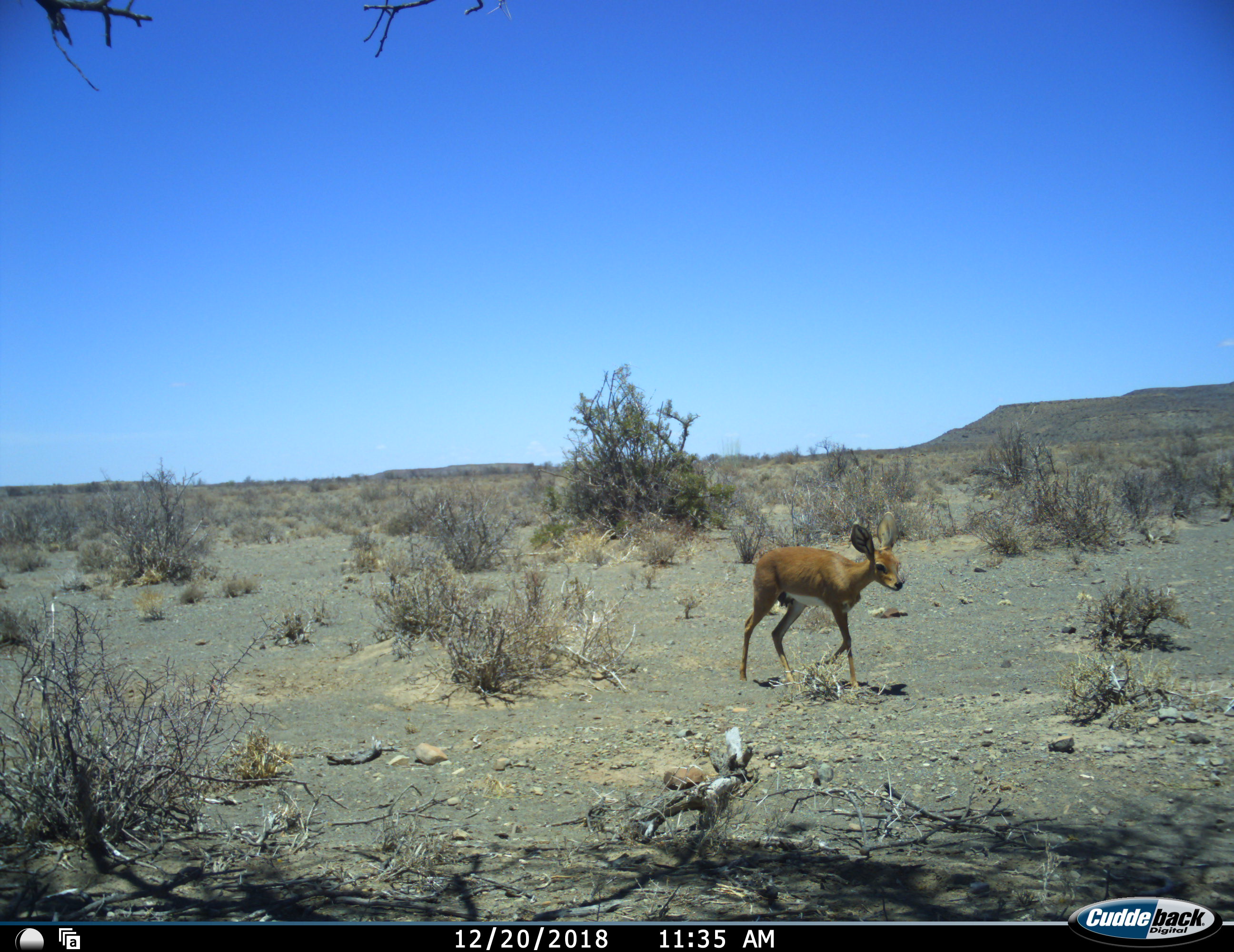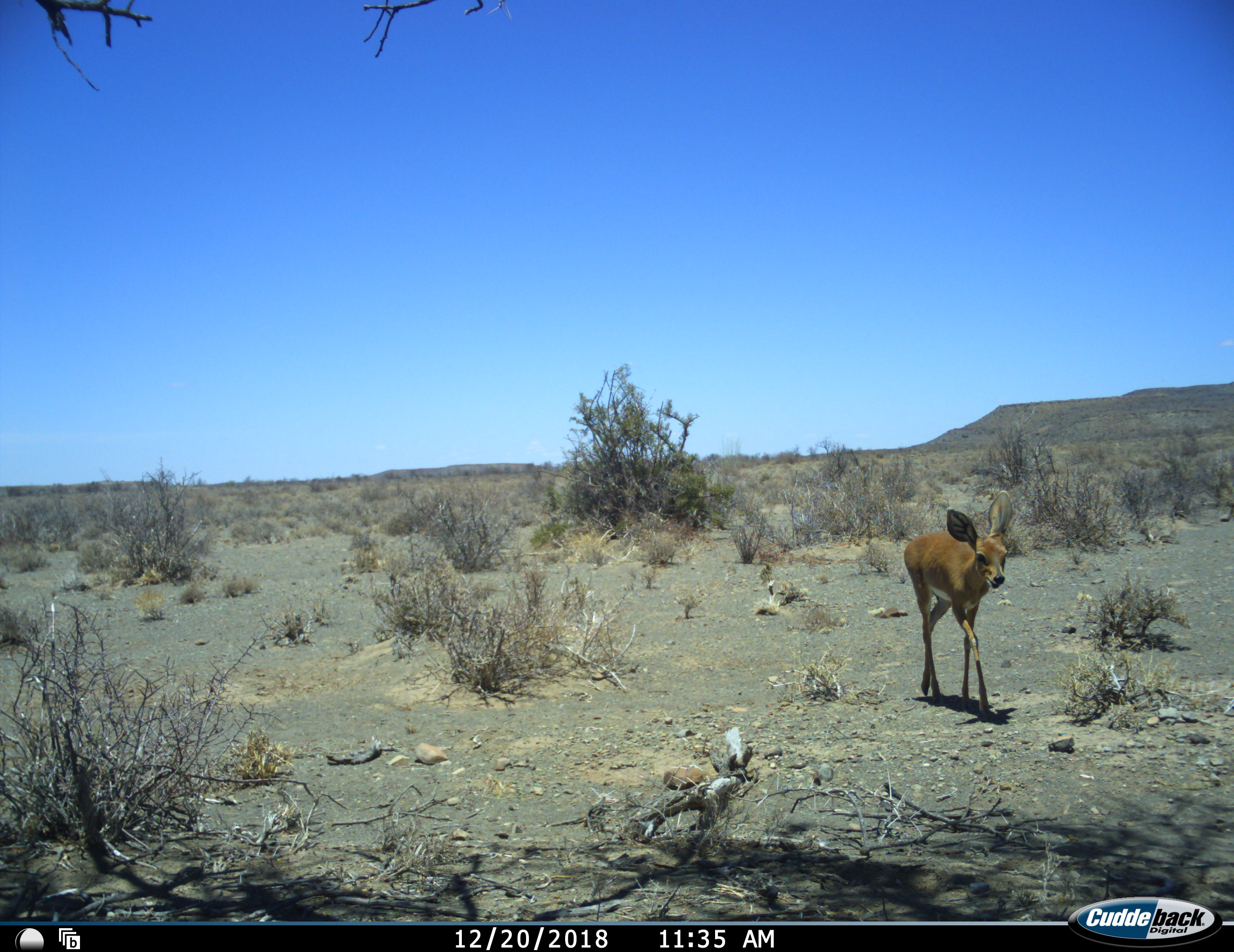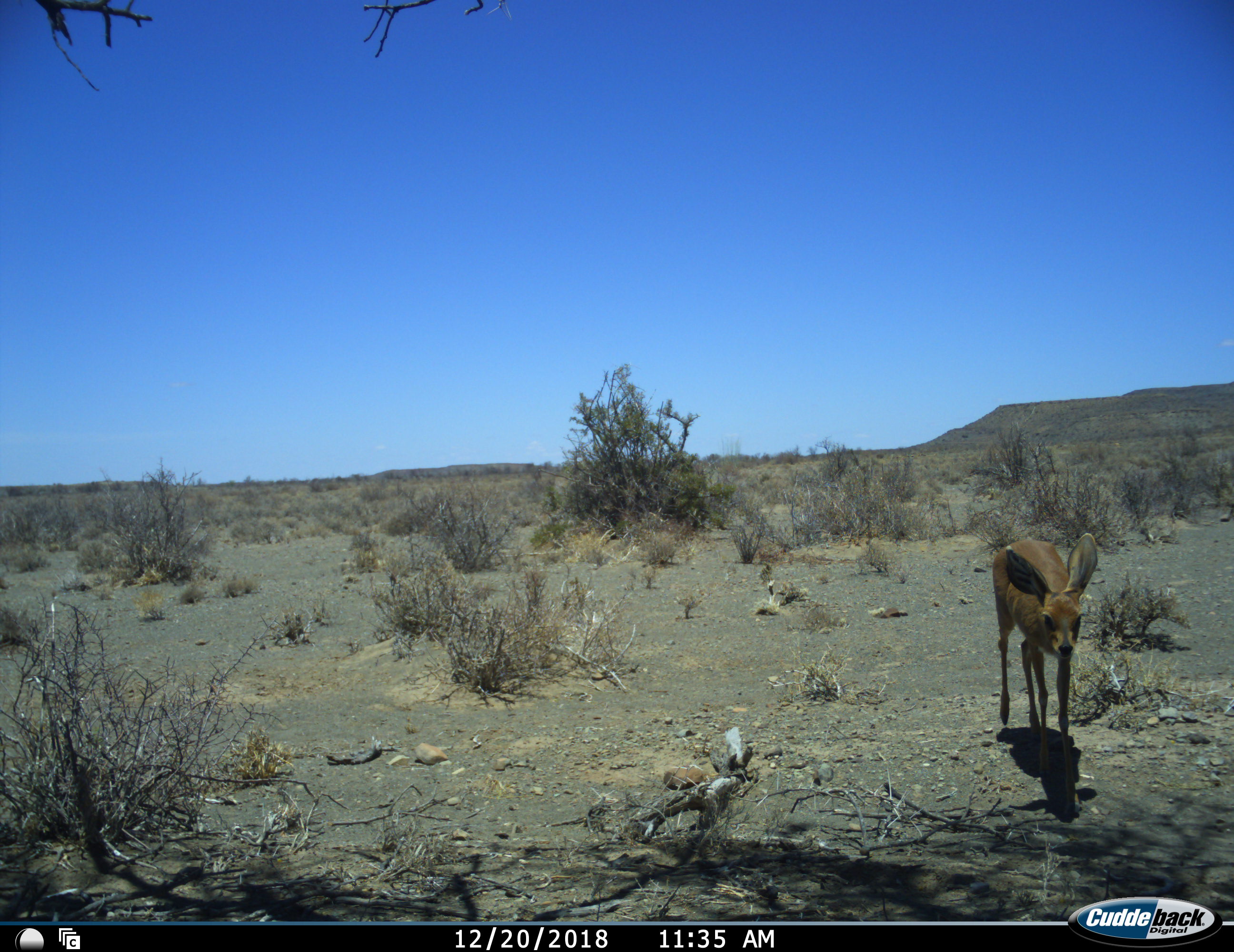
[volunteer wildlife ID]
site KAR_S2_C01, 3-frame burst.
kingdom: Animalia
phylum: Chordata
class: Mammalia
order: Artiodactyla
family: Bovidae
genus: Raphicerus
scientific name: Raphicerus campestris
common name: steenbok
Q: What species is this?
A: Steenbok (Raphicerus campestris).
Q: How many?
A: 1.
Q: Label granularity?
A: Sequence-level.